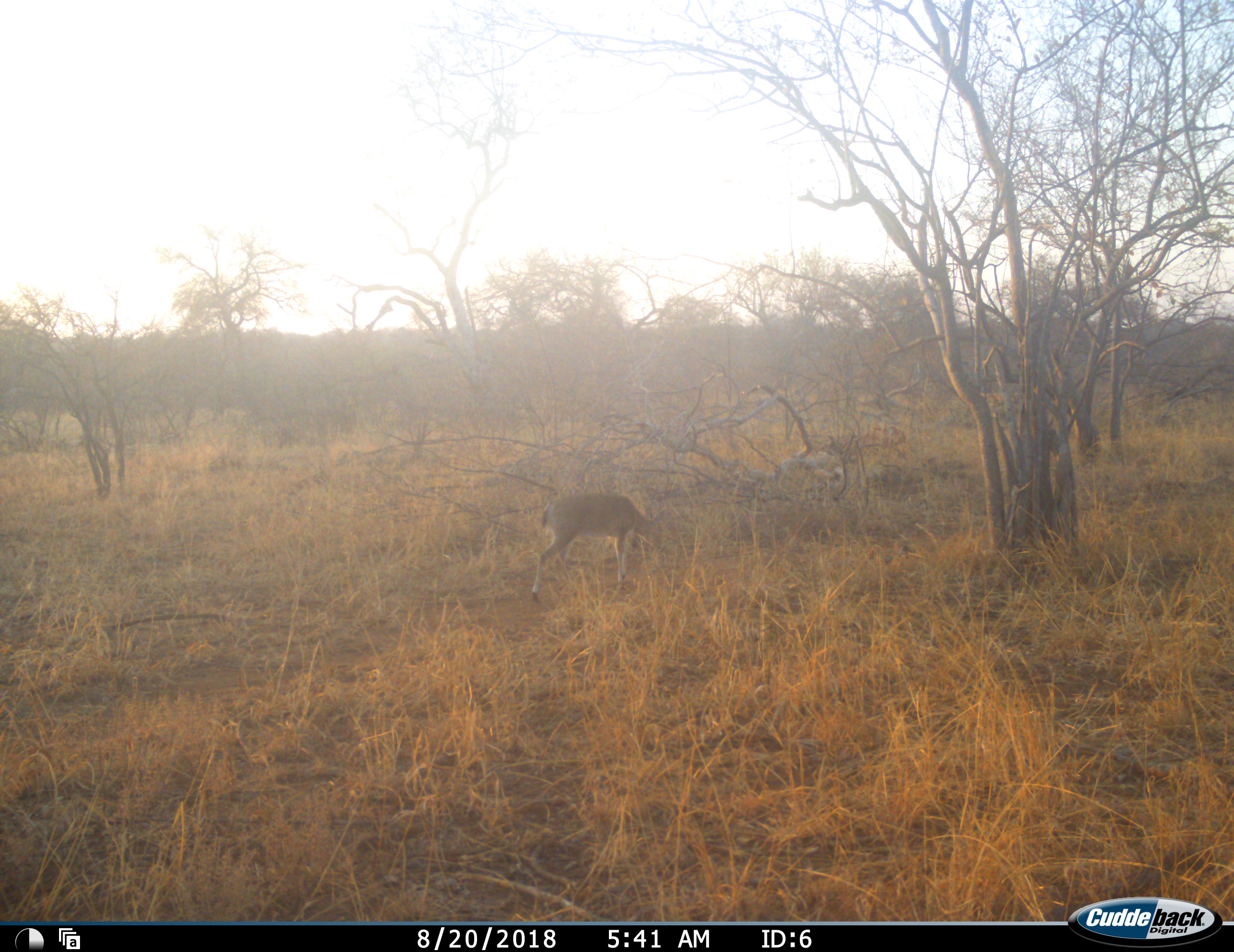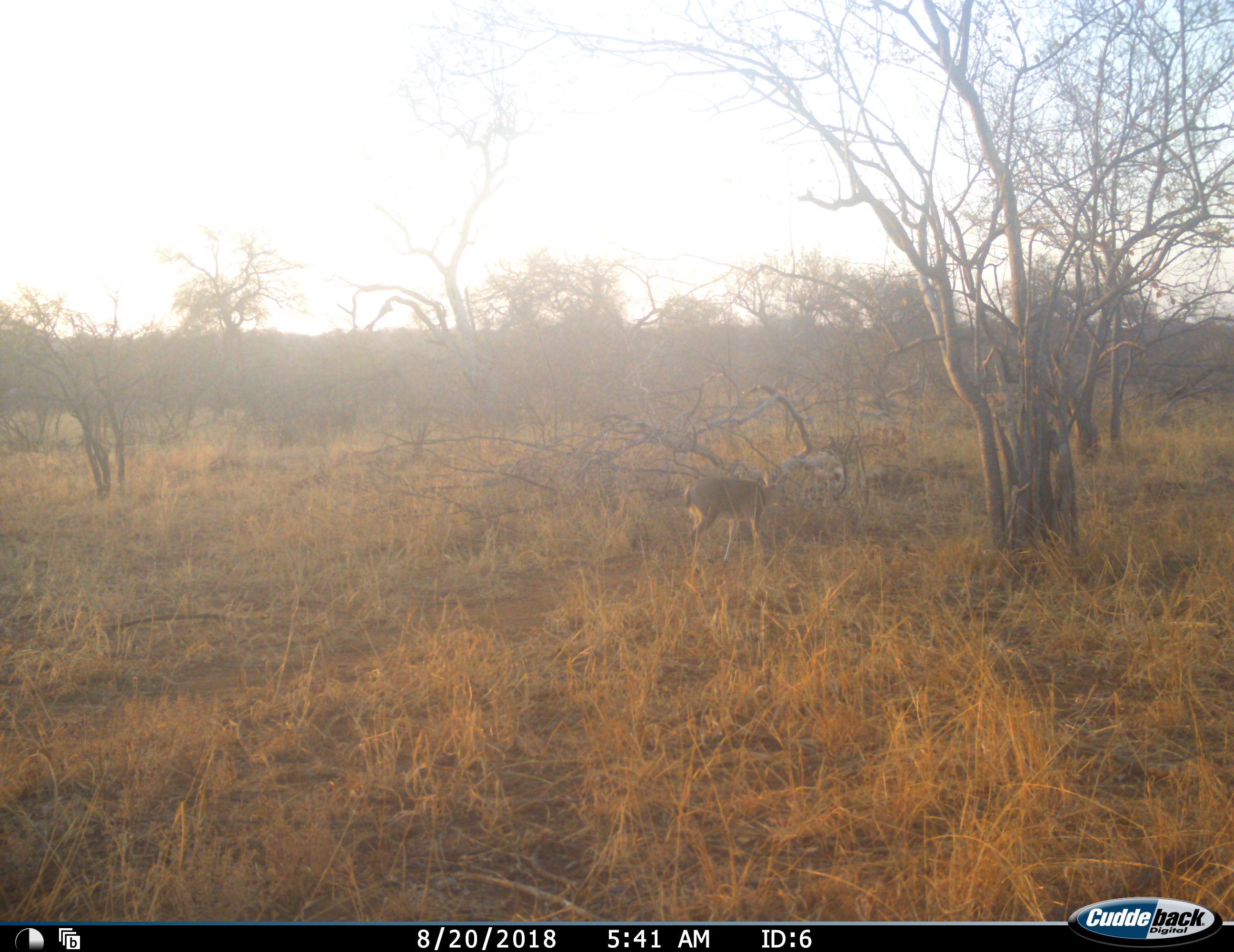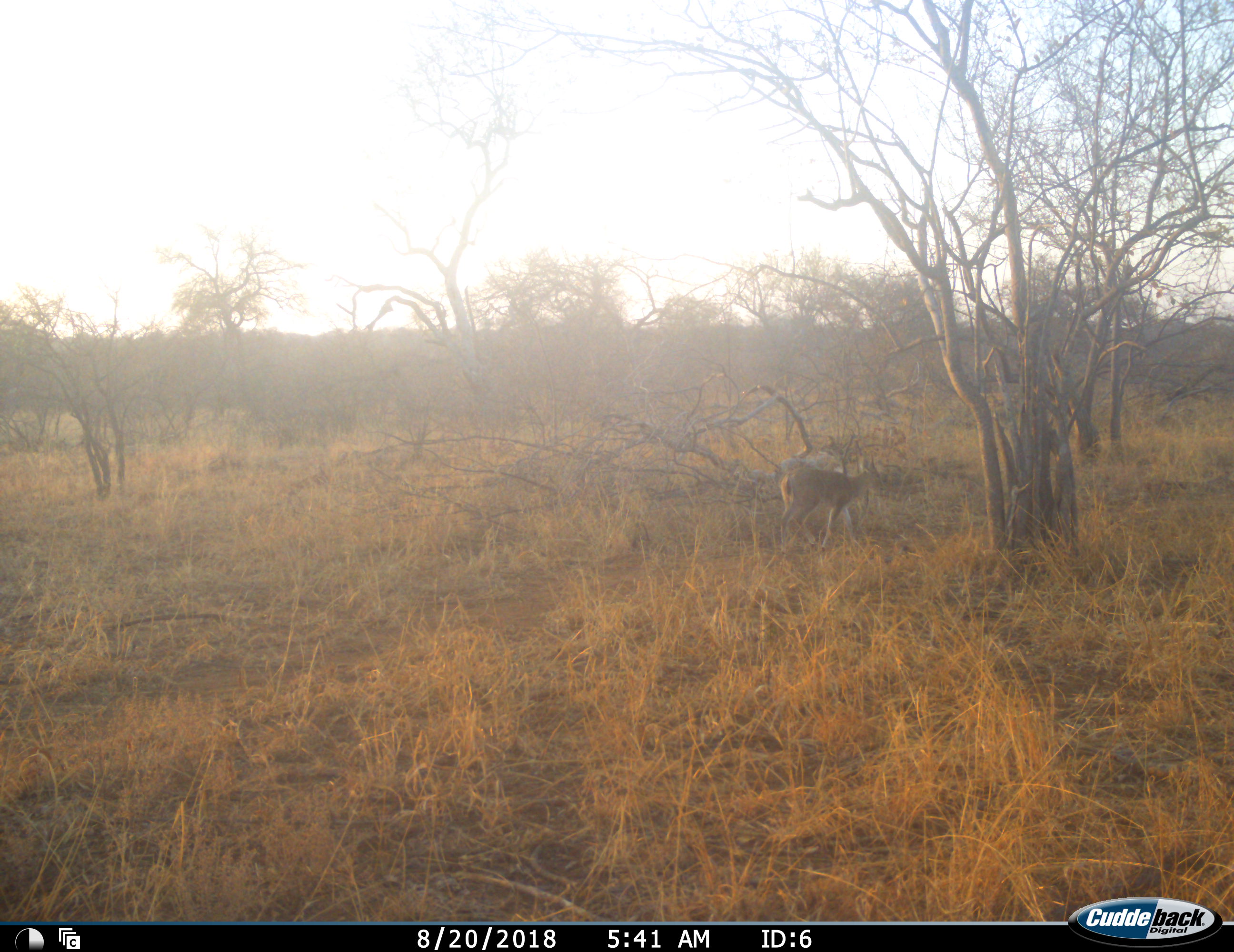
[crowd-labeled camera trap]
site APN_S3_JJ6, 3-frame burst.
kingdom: Animalia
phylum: Chordata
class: Mammalia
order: Artiodactyla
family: Bovidae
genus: Aepyceros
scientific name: Aepyceros melampus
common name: impala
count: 1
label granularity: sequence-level